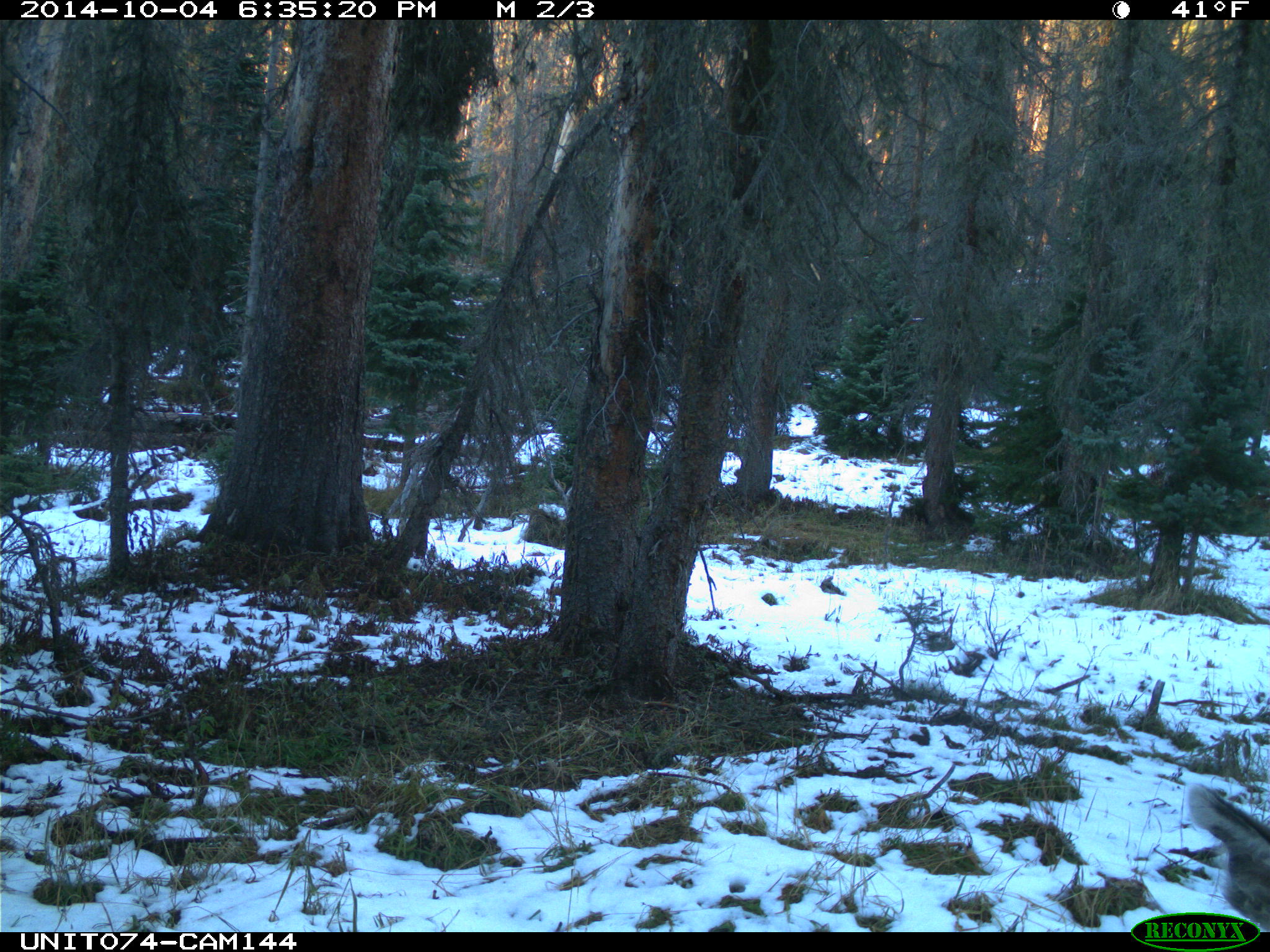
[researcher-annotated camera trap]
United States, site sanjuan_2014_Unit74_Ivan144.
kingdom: Animalia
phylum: Chordata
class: Mammalia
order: Artiodactyla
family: Cervidae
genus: Odocoileus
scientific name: Odocoileus hemionus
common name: mule deer